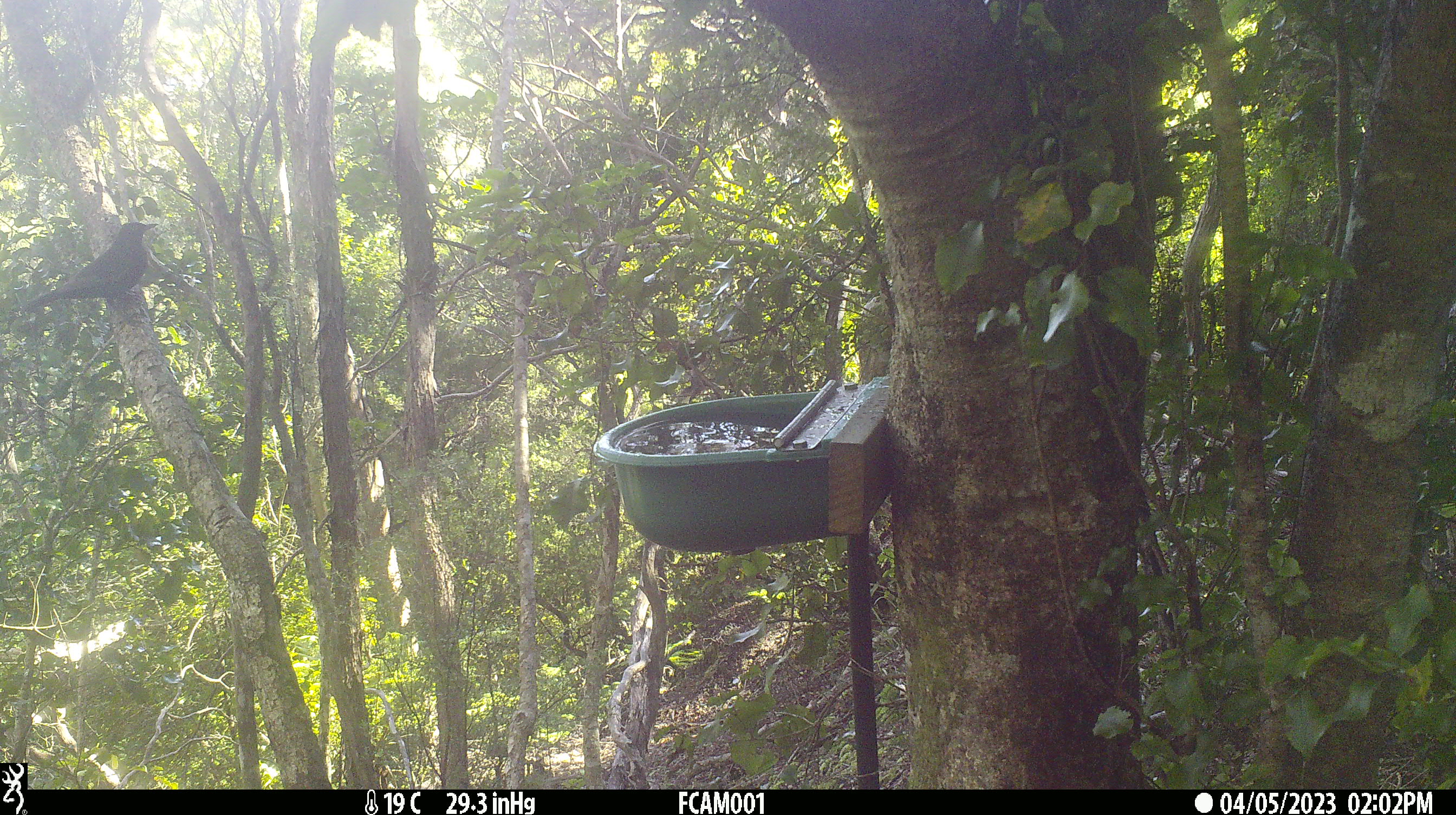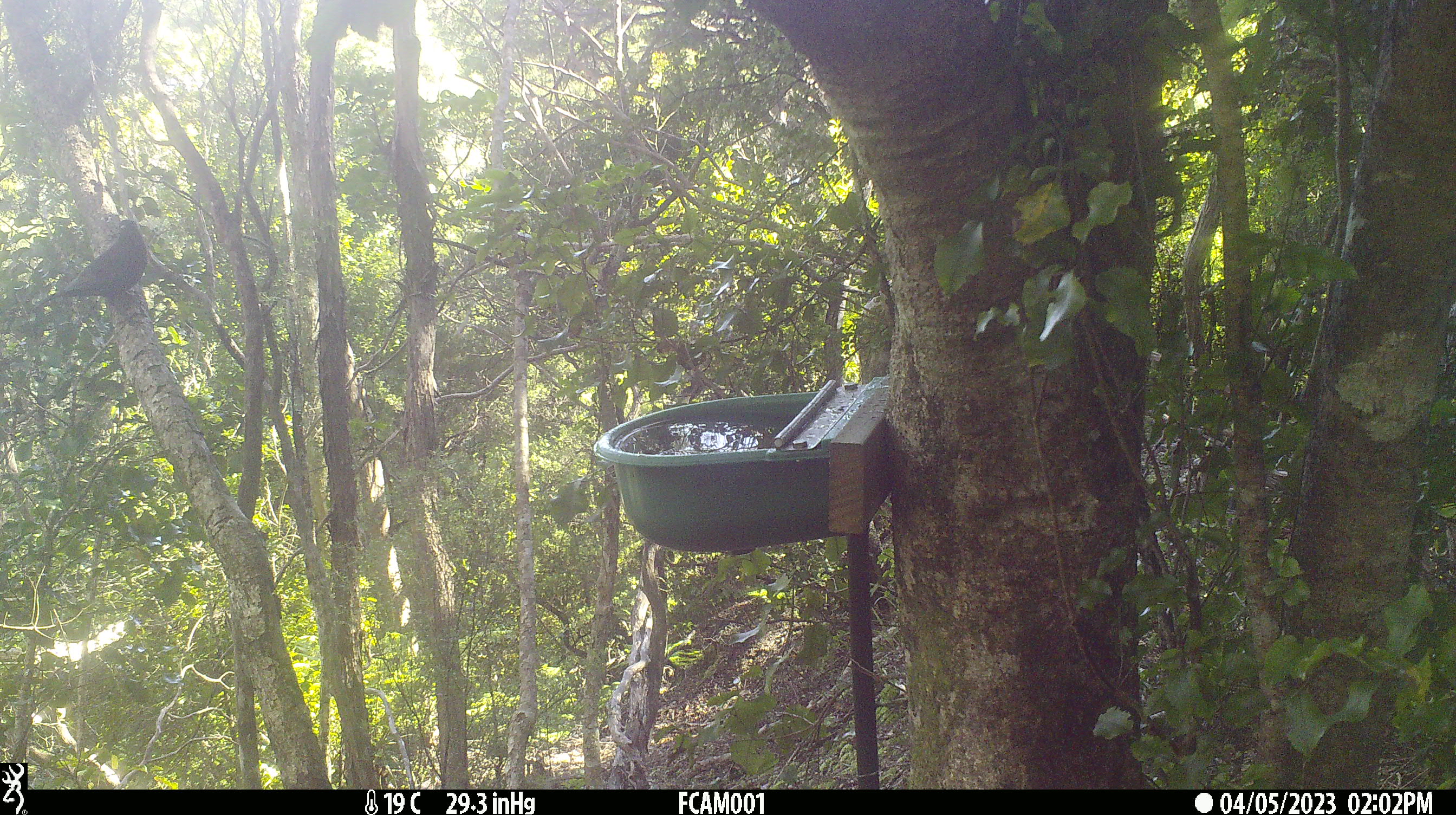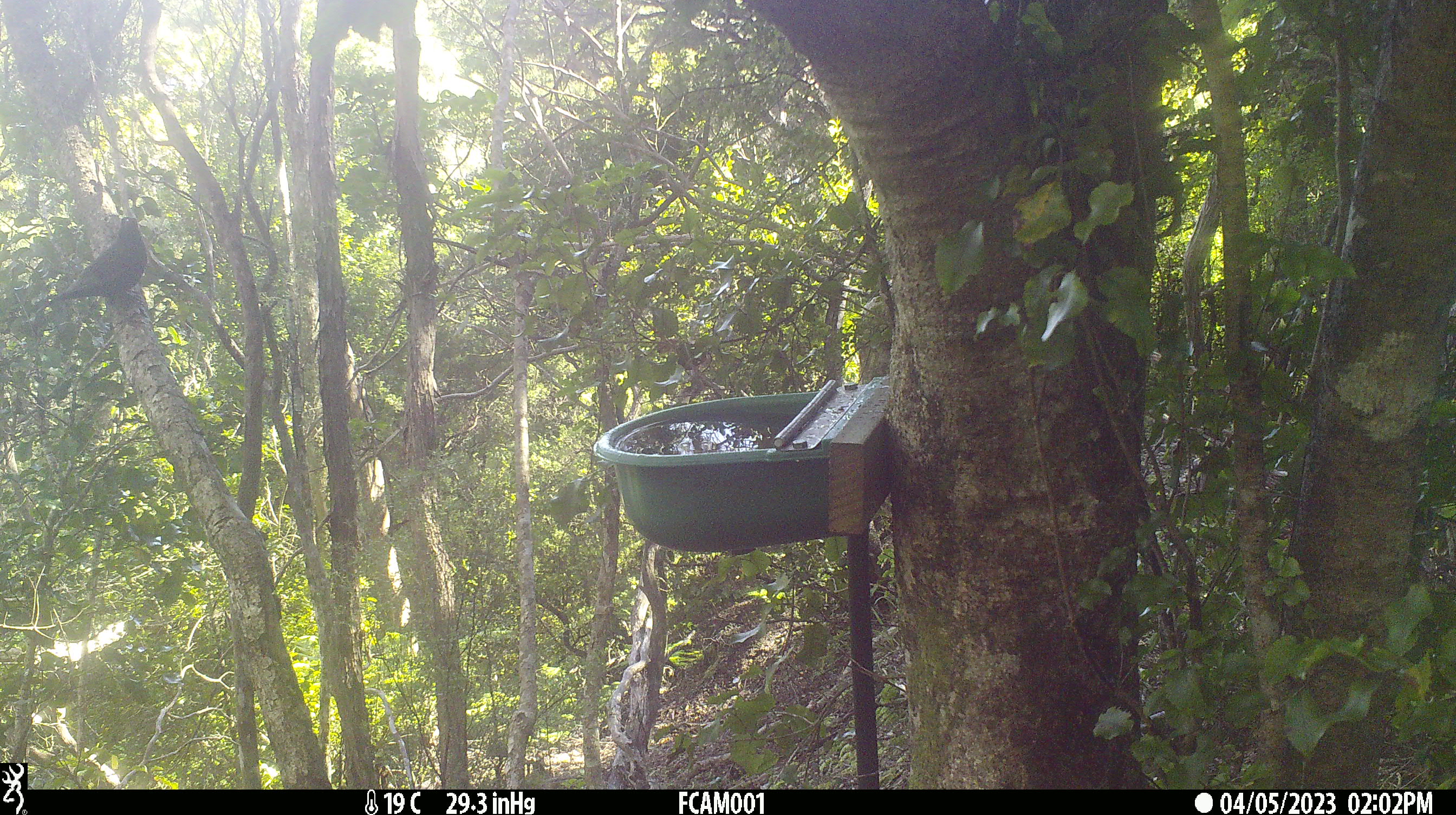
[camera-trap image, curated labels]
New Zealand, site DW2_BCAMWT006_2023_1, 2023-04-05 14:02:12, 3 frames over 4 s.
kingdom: Animalia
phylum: Chordata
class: Aves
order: Passeriformes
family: Turdidae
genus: Turdus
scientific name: Turdus merula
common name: eurasian blackbird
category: blackbird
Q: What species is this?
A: Blackbird (eurasian blackbird) (Turdus merula).